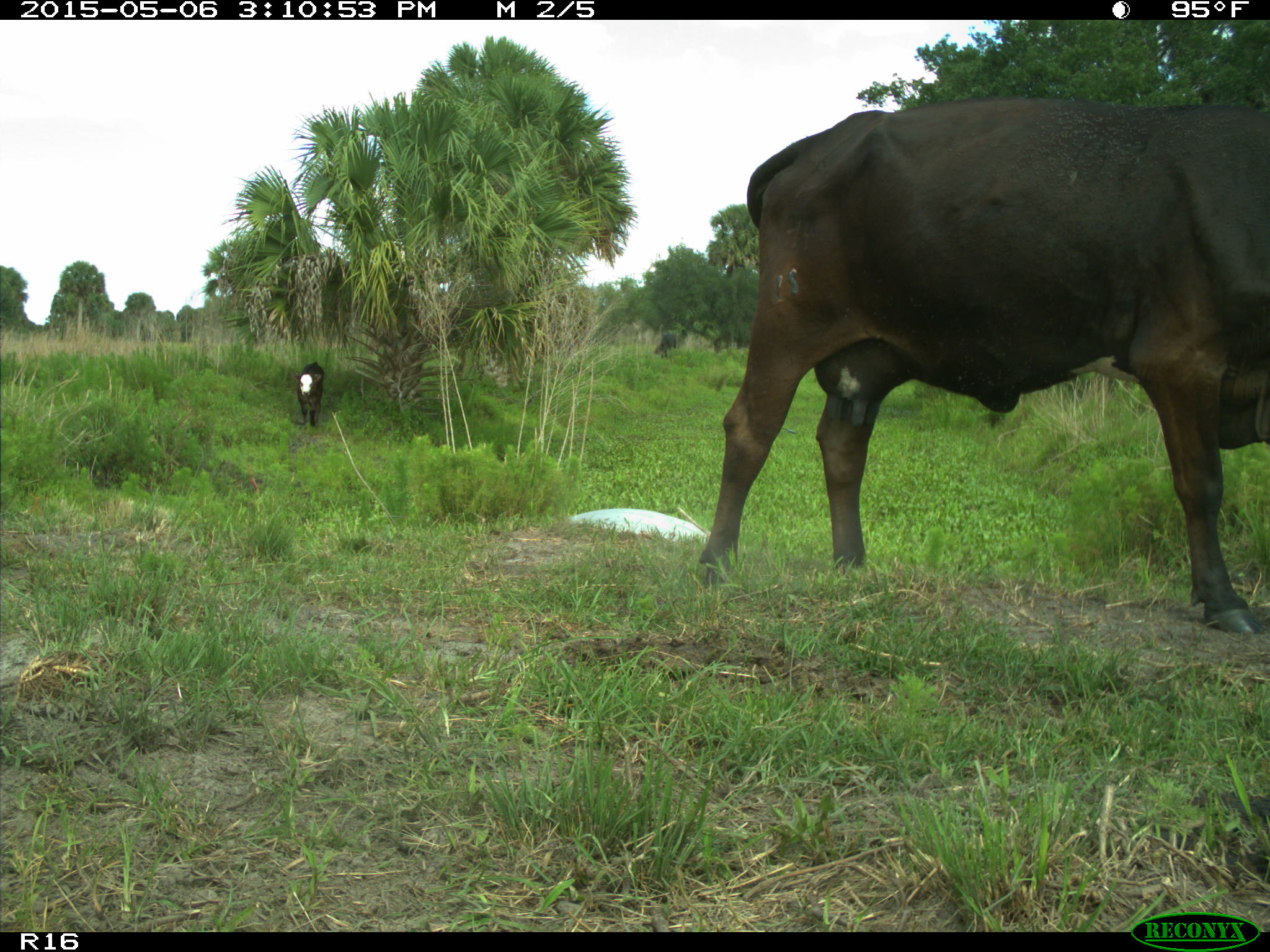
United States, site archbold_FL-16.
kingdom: Animalia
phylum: Chordata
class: Mammalia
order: Artiodactyla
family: Bovidae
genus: Bos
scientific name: Bos taurus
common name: domestic cow